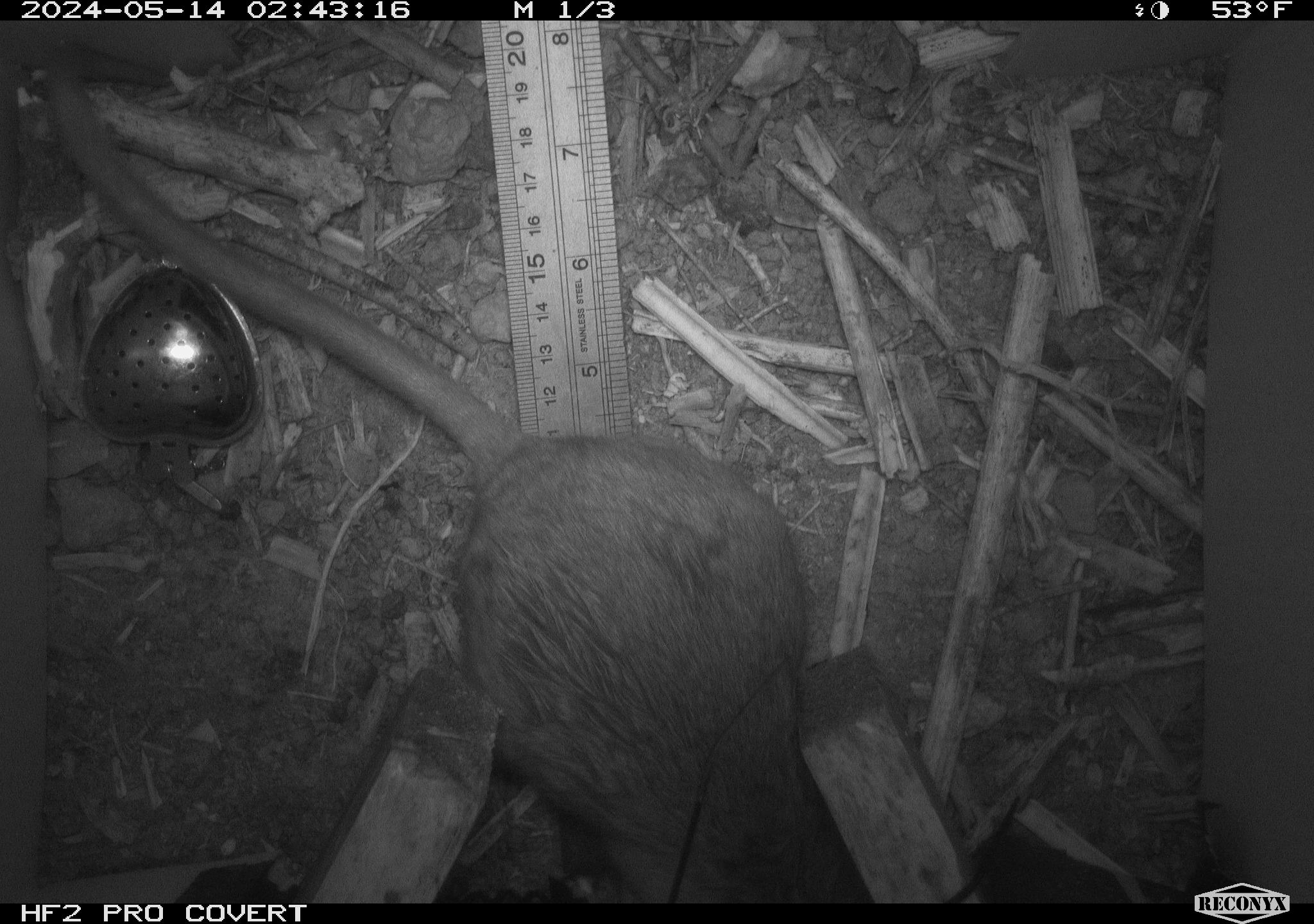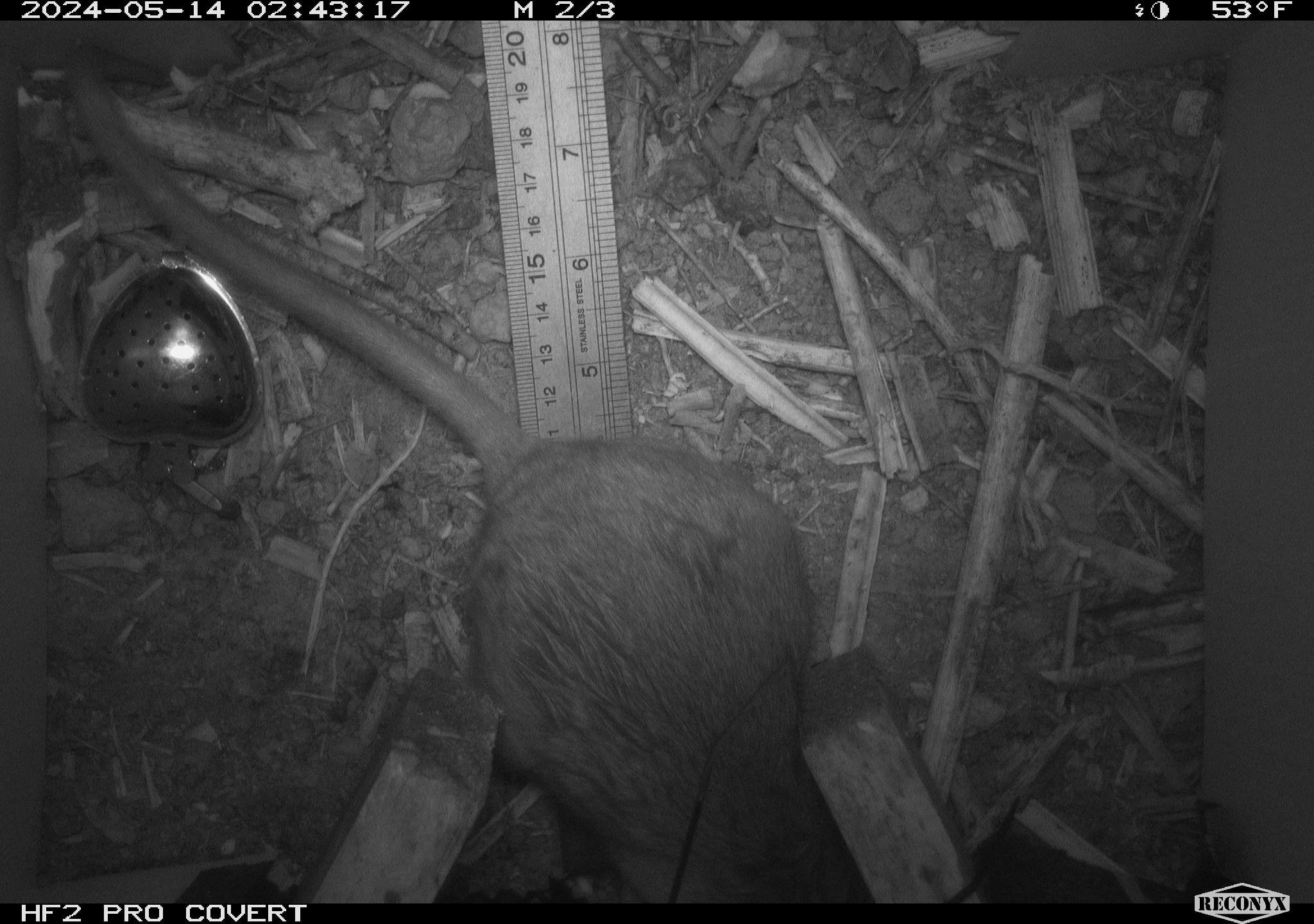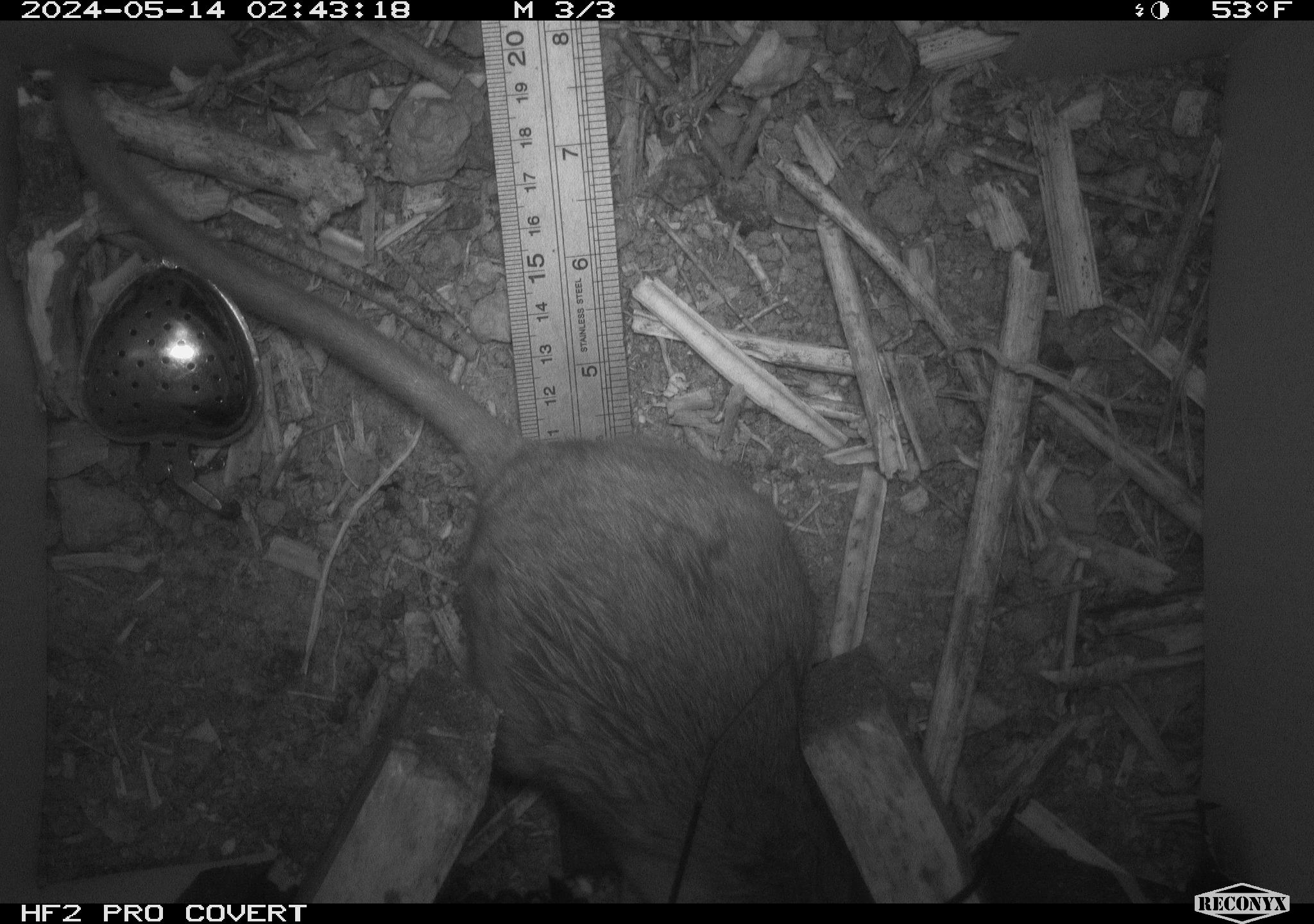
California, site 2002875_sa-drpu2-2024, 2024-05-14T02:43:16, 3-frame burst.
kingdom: Animalia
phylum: Chordata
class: Mammalia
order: Rodentia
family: Cricetidae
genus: Neotoma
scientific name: Neotoma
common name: pack rat or woodrat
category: neotoma species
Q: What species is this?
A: Neotoma species (pack rat or woodrat) (Neotoma).